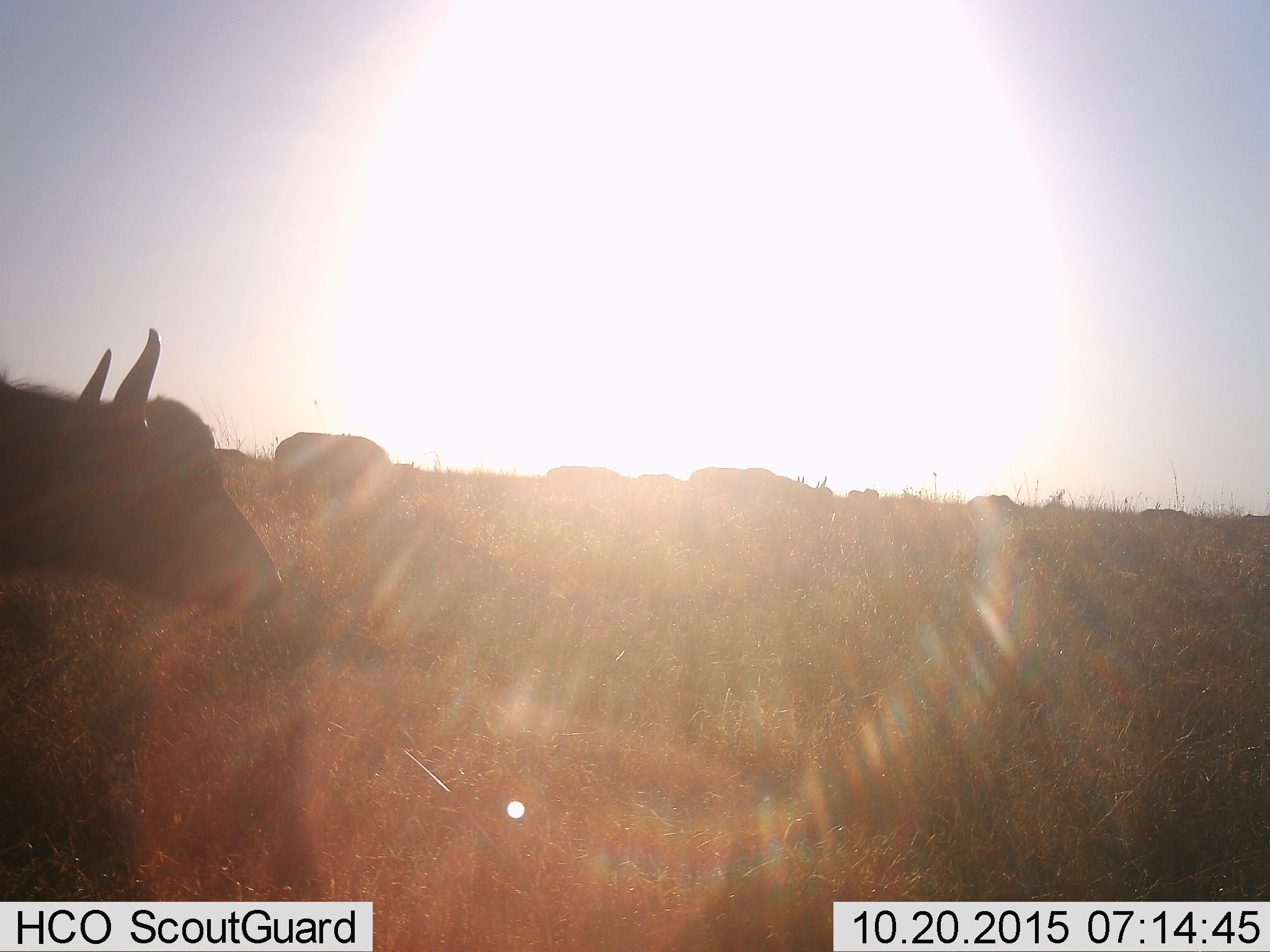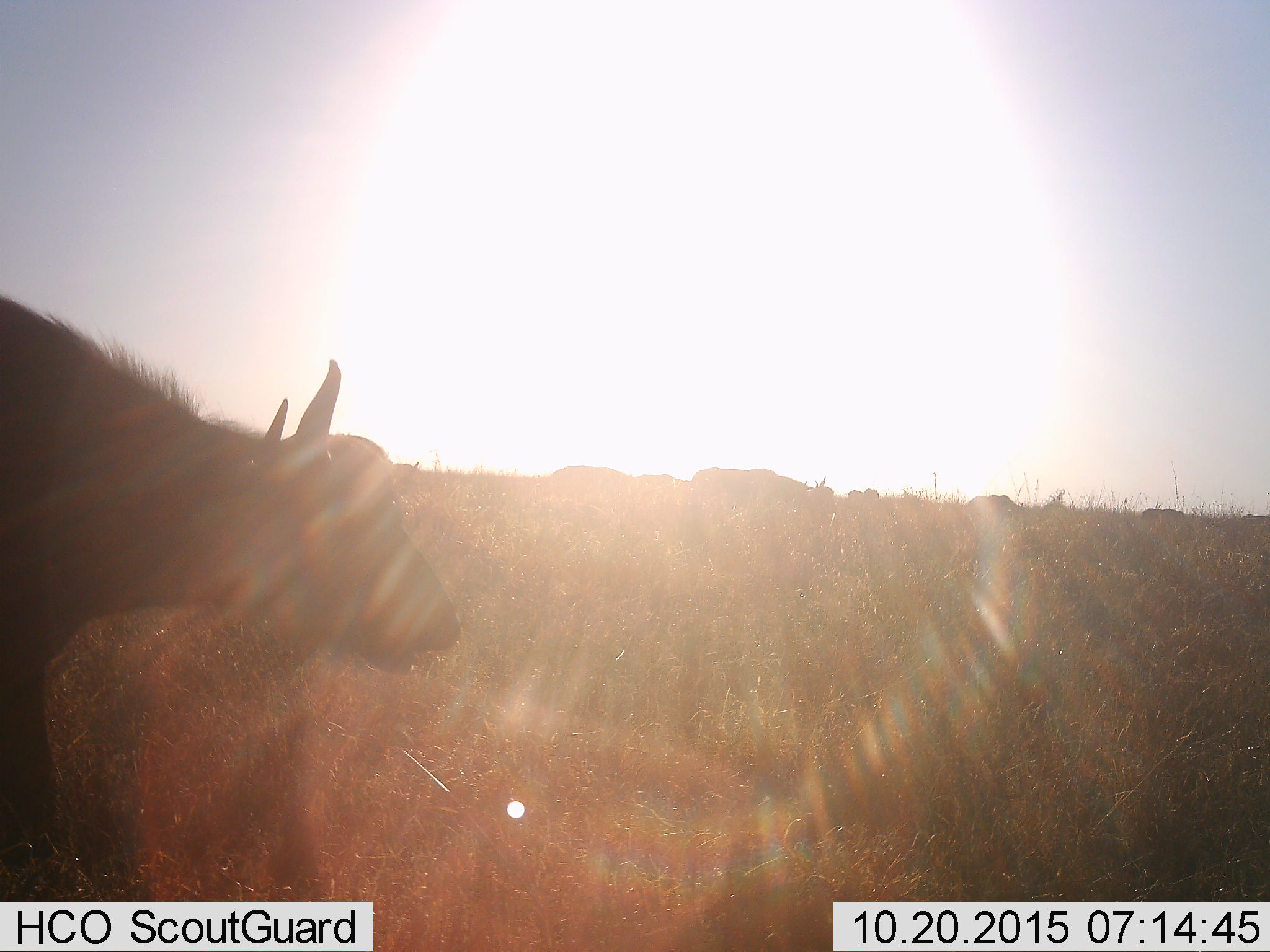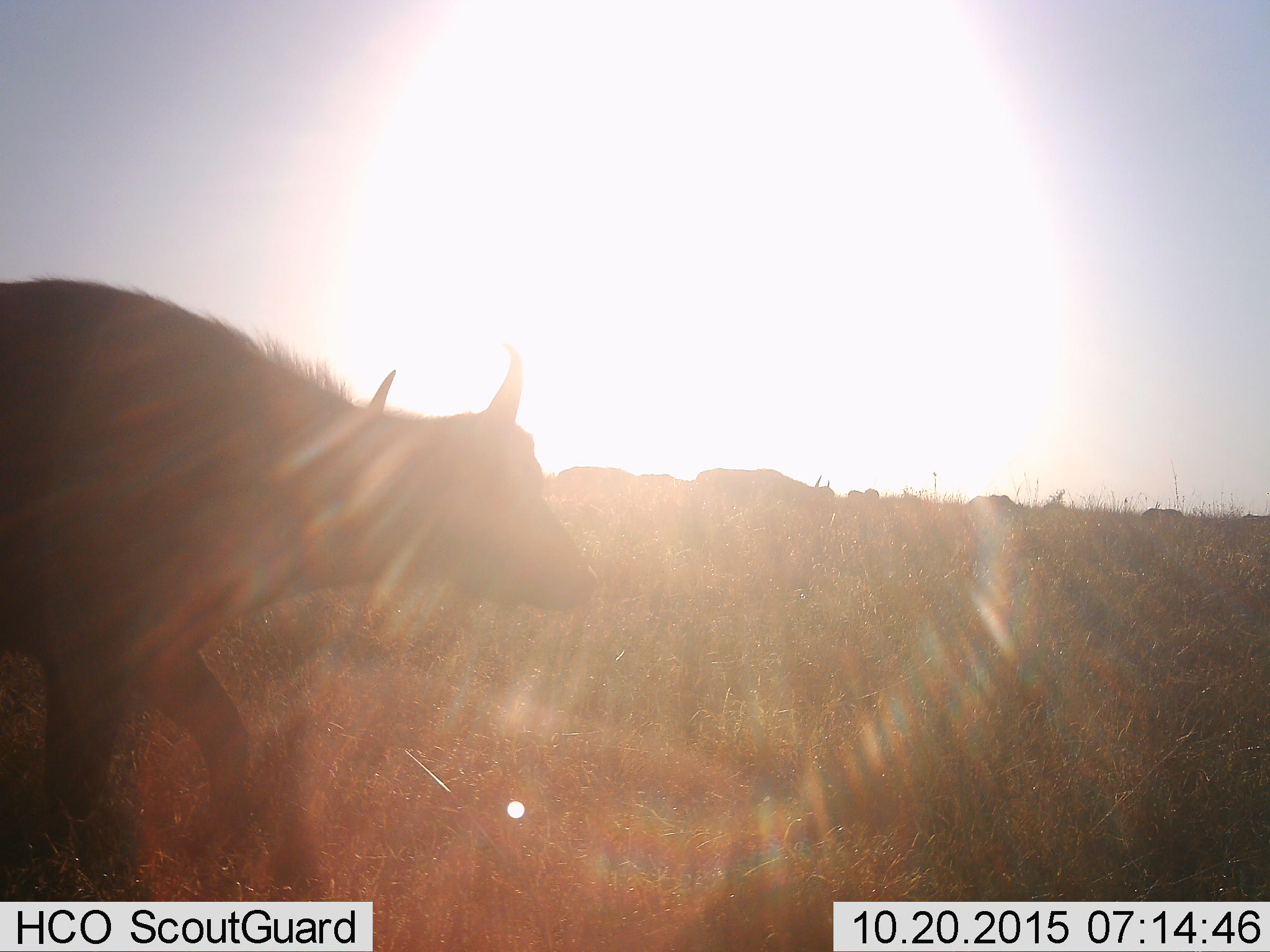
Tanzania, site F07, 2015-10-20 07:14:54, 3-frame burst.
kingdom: Animalia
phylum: Chordata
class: Mammalia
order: Artiodactyla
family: Bovidae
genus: Syncerus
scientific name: Syncerus caffer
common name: cape buffalo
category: buffalo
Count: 9.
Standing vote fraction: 17%.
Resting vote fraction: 0%.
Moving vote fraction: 100%.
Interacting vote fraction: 0%.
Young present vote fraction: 0%.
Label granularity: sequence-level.